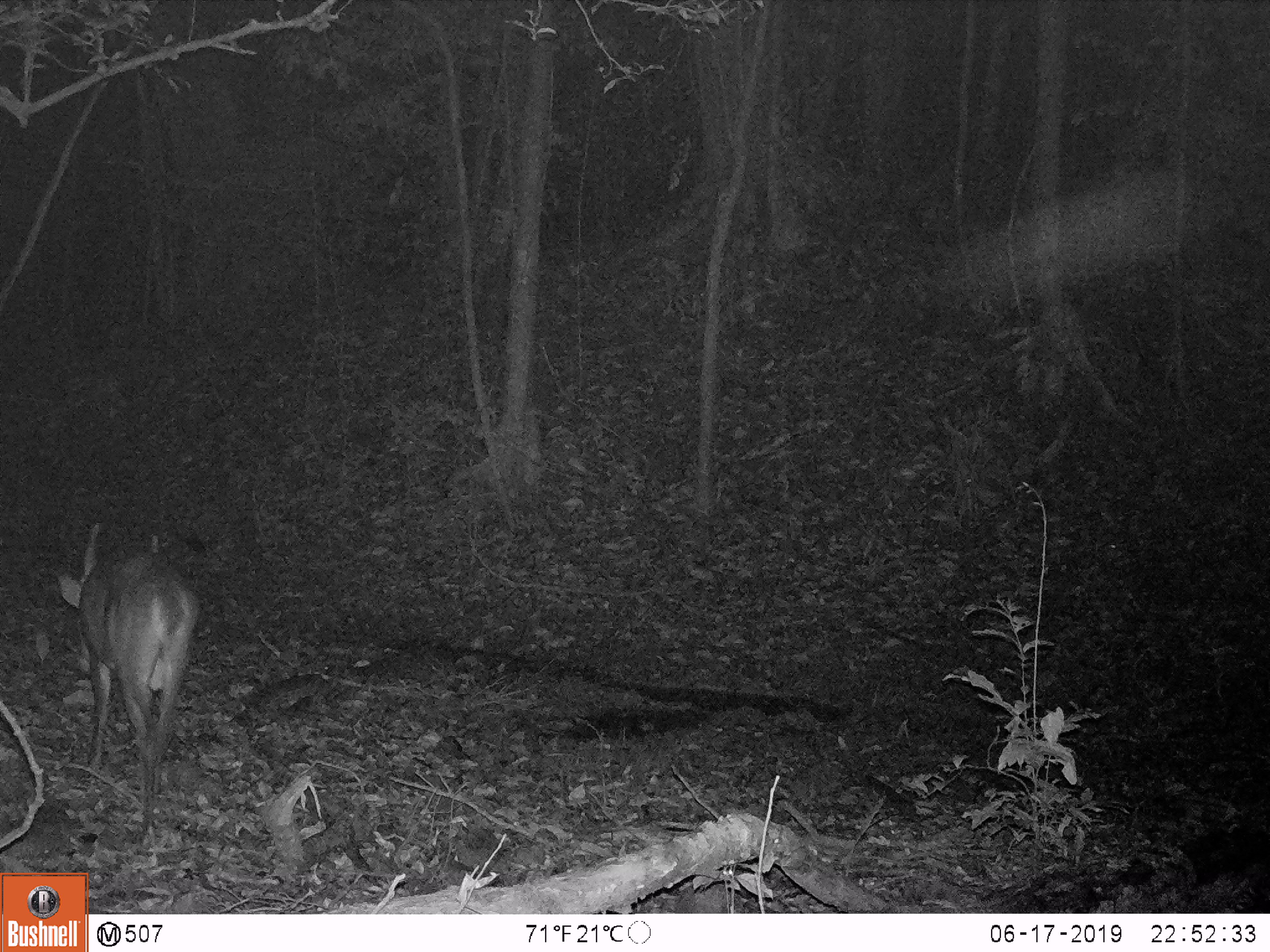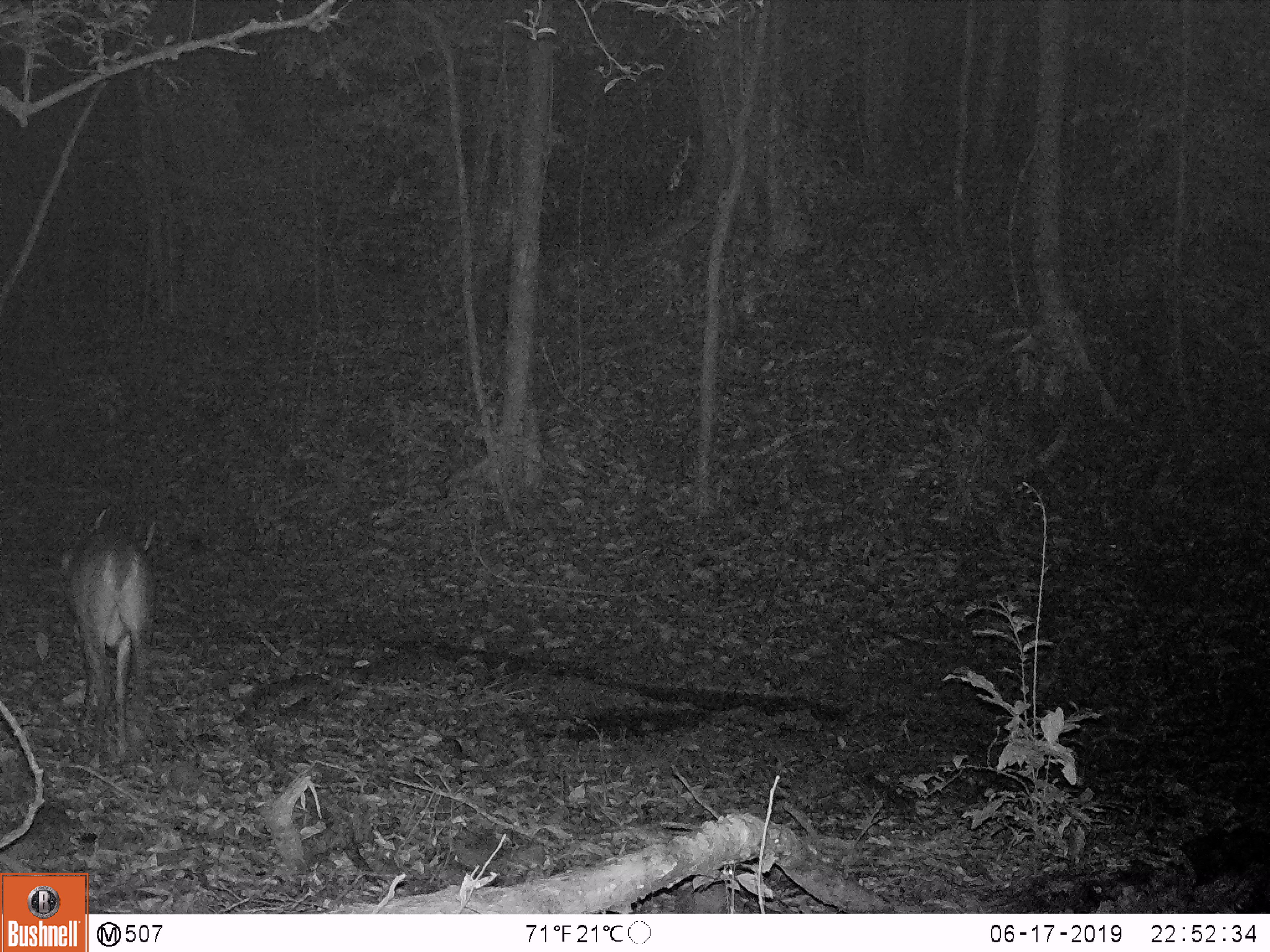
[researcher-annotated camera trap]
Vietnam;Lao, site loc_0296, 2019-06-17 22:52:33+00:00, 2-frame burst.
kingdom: Animalia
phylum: Chordata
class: Mammalia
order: Artiodactyla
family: Cervidae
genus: Muntiacus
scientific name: Muntiacus vuquangensis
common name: large-antlered muntjac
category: large antlered muntjac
Large antlered muntjac (large-antlered muntjac) (Muntiacus vuquangensis). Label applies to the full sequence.